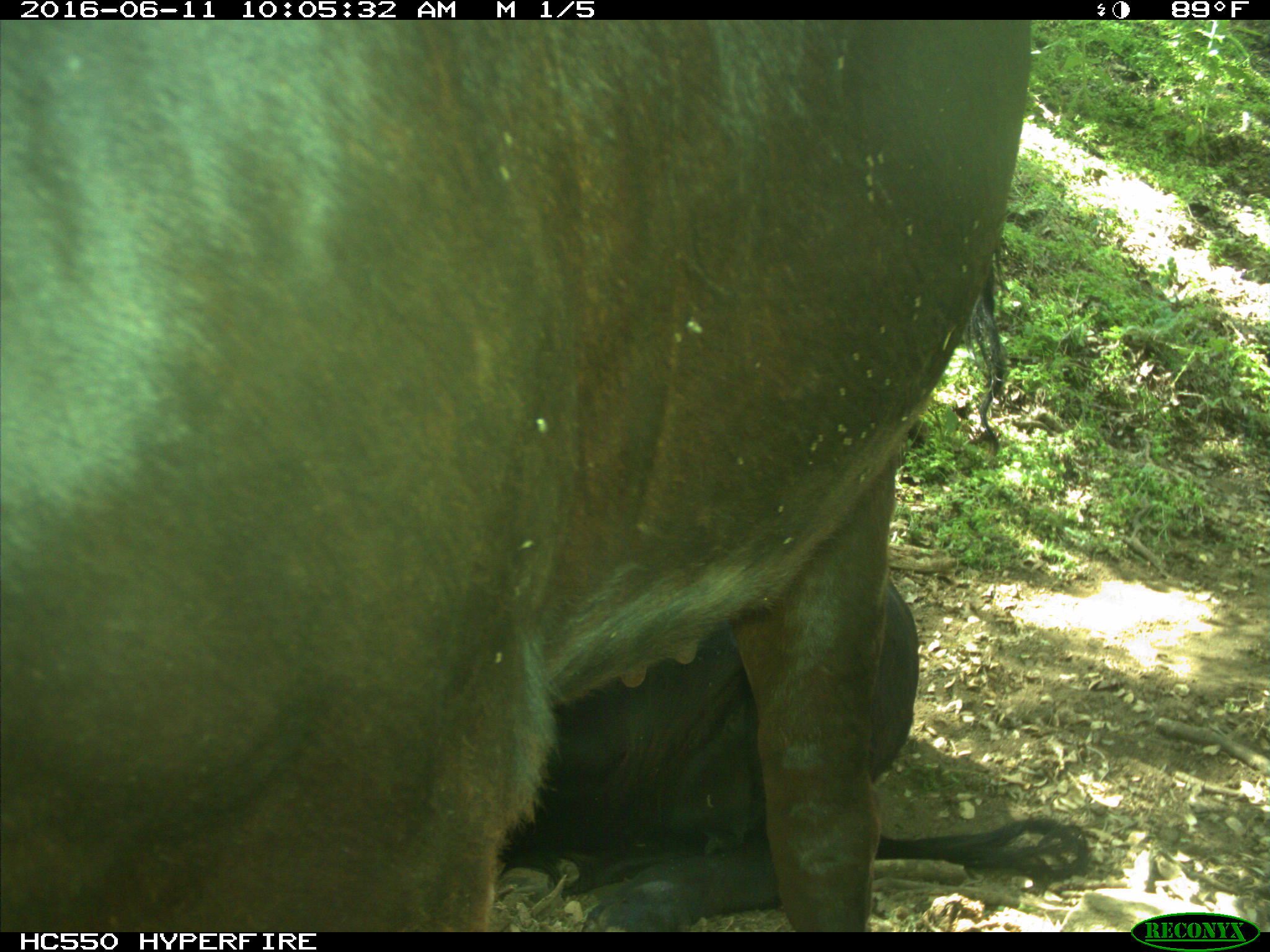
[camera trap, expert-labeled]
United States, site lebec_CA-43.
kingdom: Animalia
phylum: Chordata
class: Mammalia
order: Artiodactyla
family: Bovidae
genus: Bos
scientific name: Bos taurus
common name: domestic cow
Bos taurus (domestic cow).